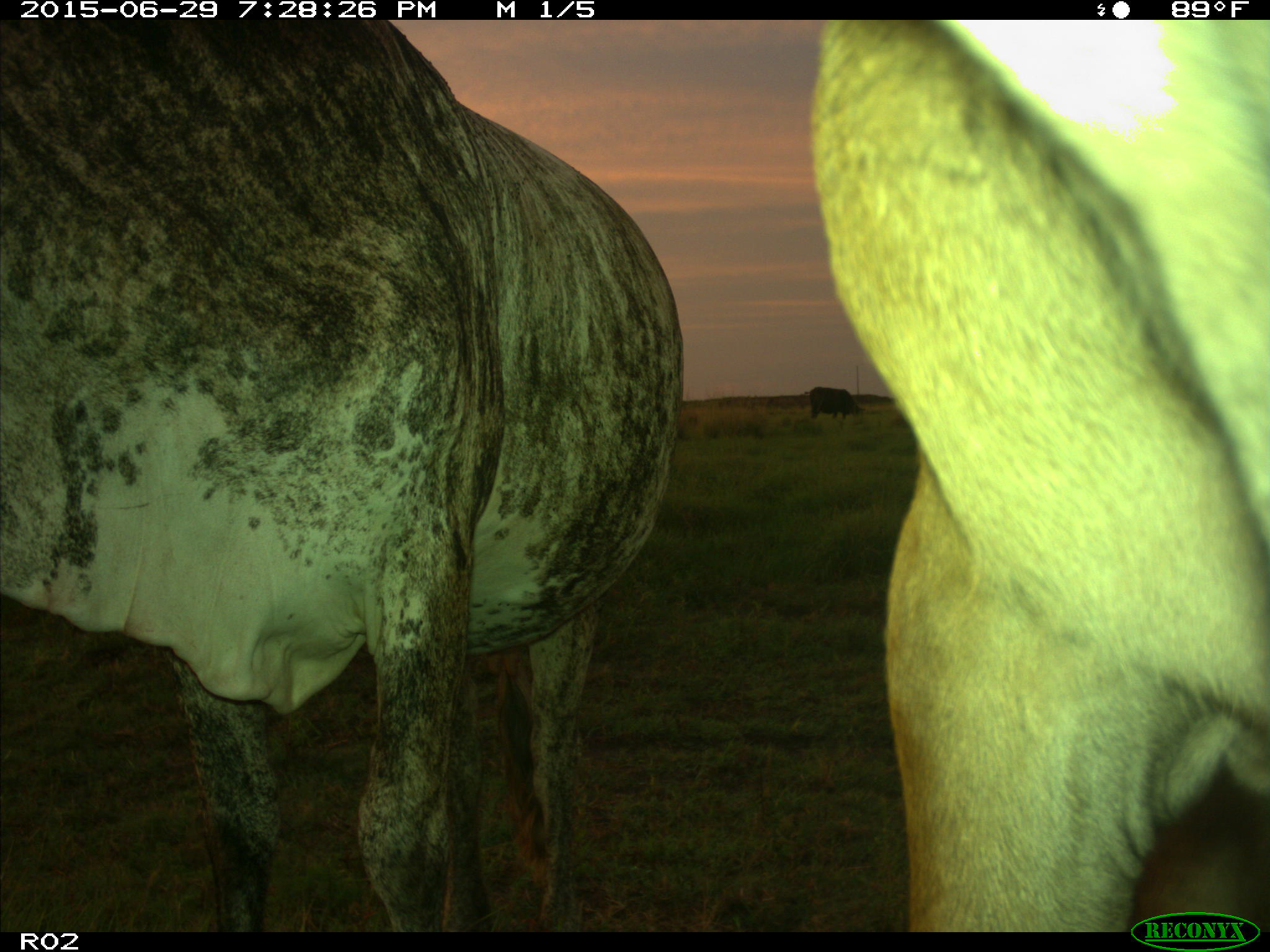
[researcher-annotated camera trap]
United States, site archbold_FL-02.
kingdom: Animalia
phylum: Chordata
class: Mammalia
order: Artiodactyla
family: Bovidae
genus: Bos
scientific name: Bos taurus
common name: domestic cow